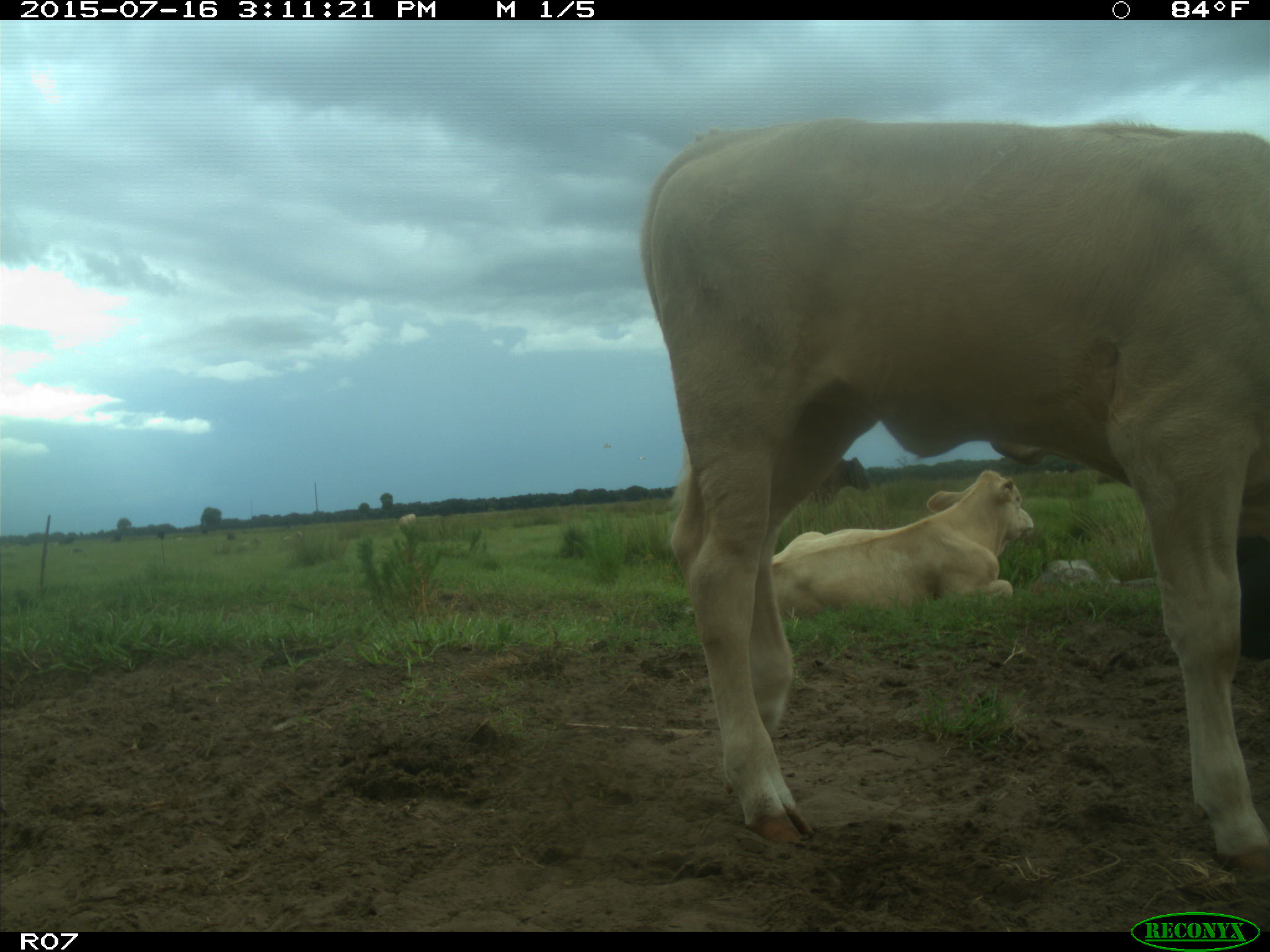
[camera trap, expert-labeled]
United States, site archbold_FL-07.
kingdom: Animalia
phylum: Chordata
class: Mammalia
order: Artiodactyla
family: Bovidae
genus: Bos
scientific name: Bos taurus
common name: domestic cow